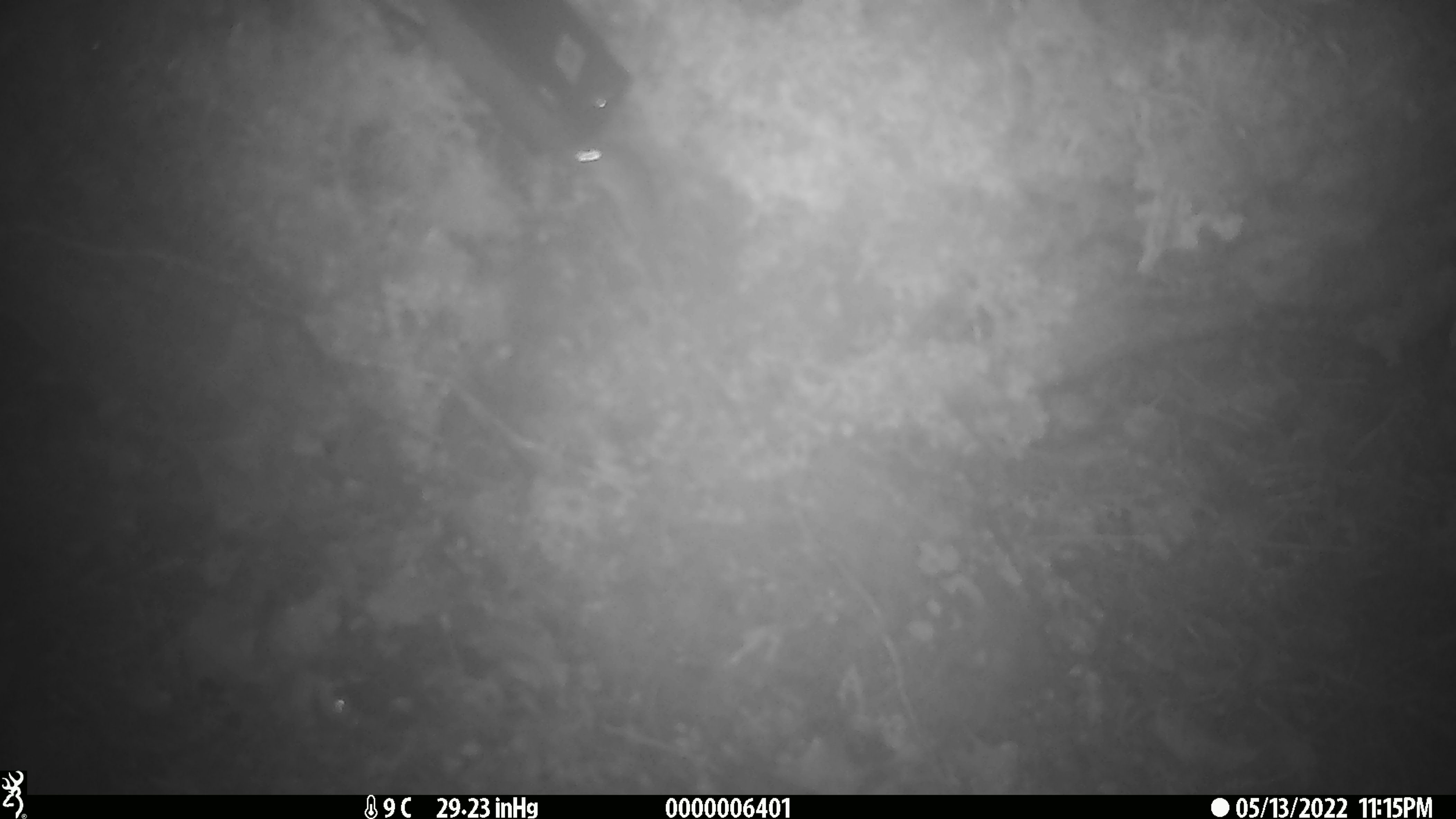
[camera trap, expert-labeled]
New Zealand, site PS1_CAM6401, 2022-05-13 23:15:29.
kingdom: Animalia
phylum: Chordata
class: Mammalia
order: Rodentia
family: Muridae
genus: Mus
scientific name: Mus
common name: mouse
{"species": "mouse (Mus)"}